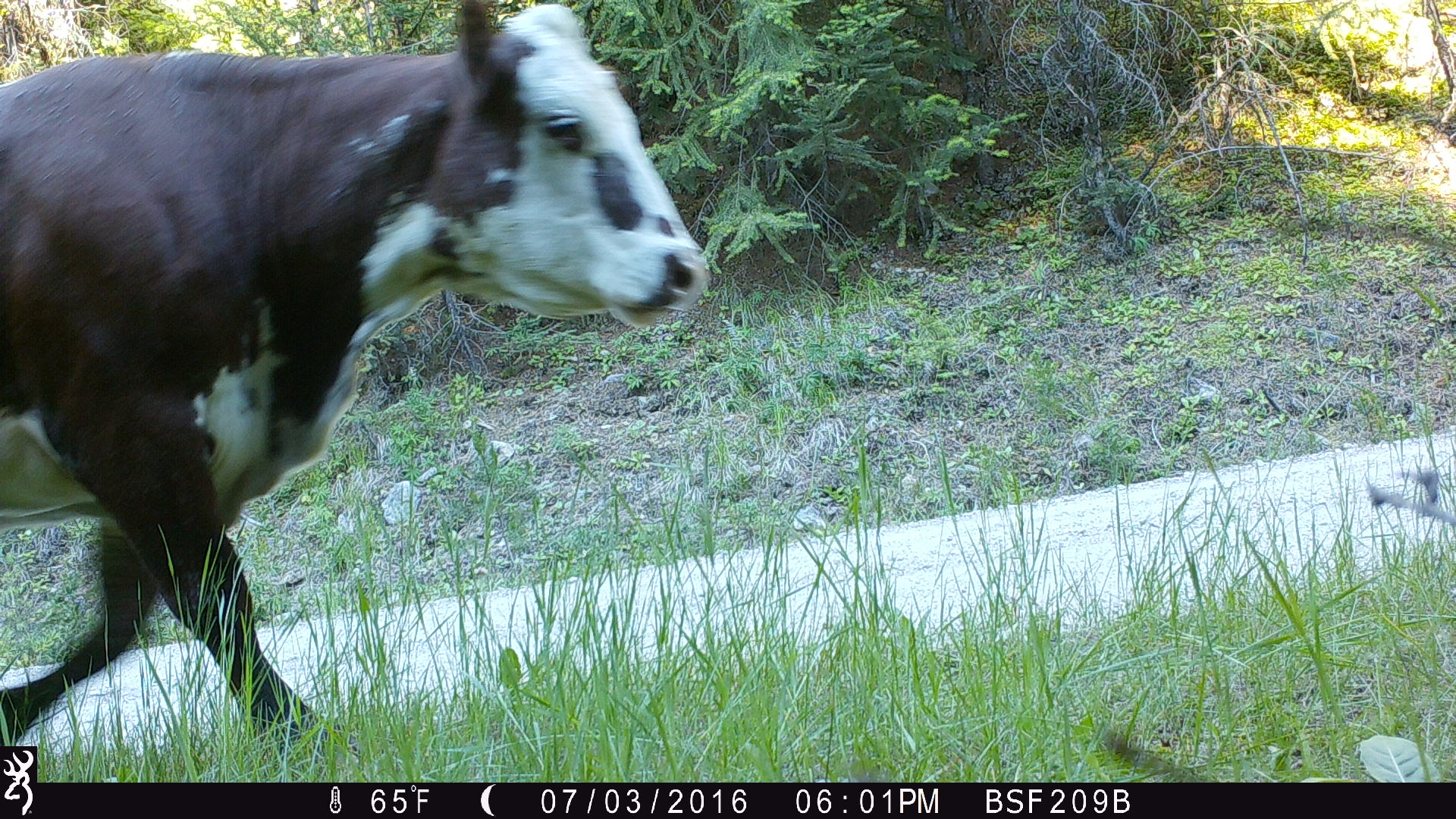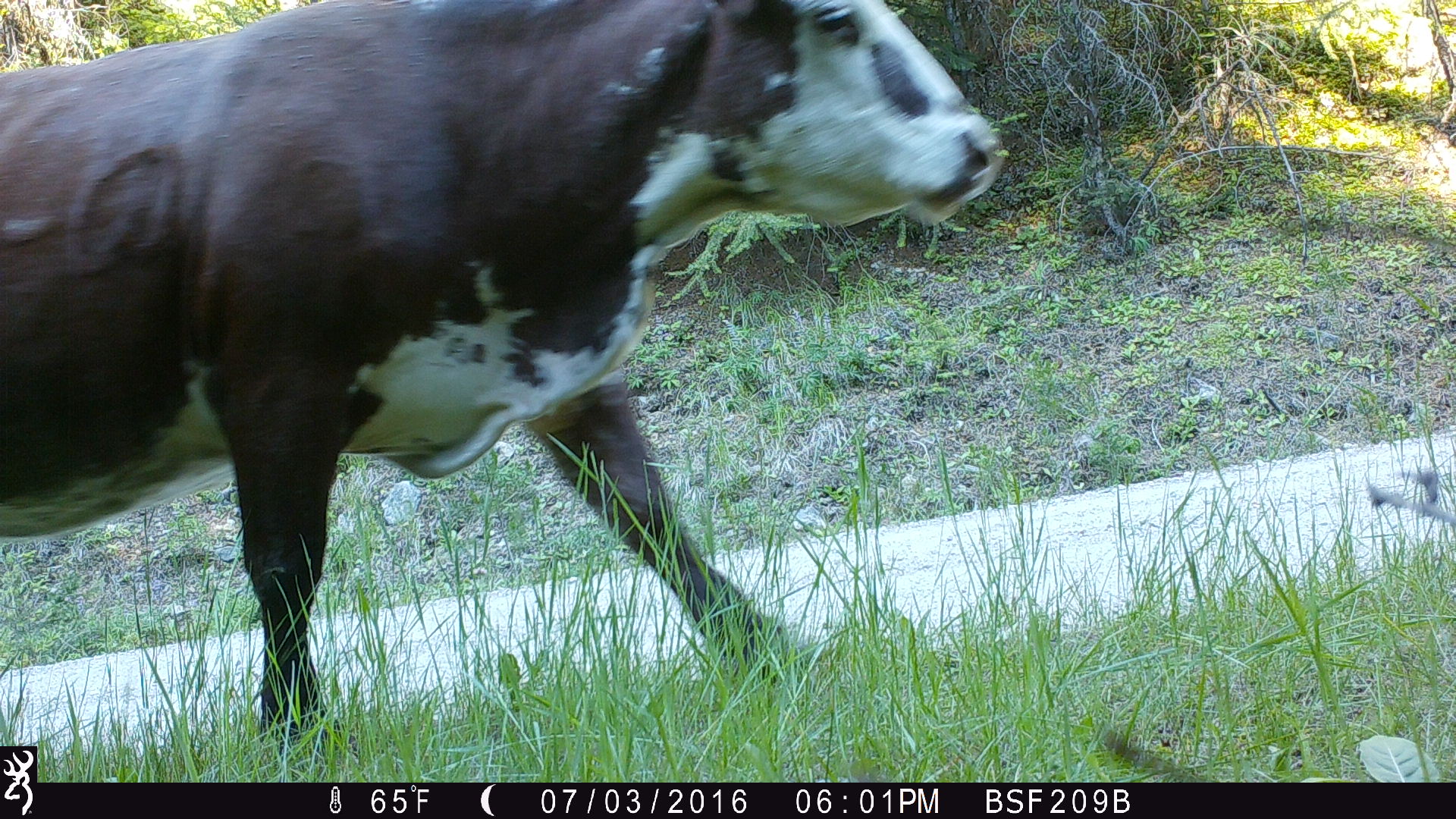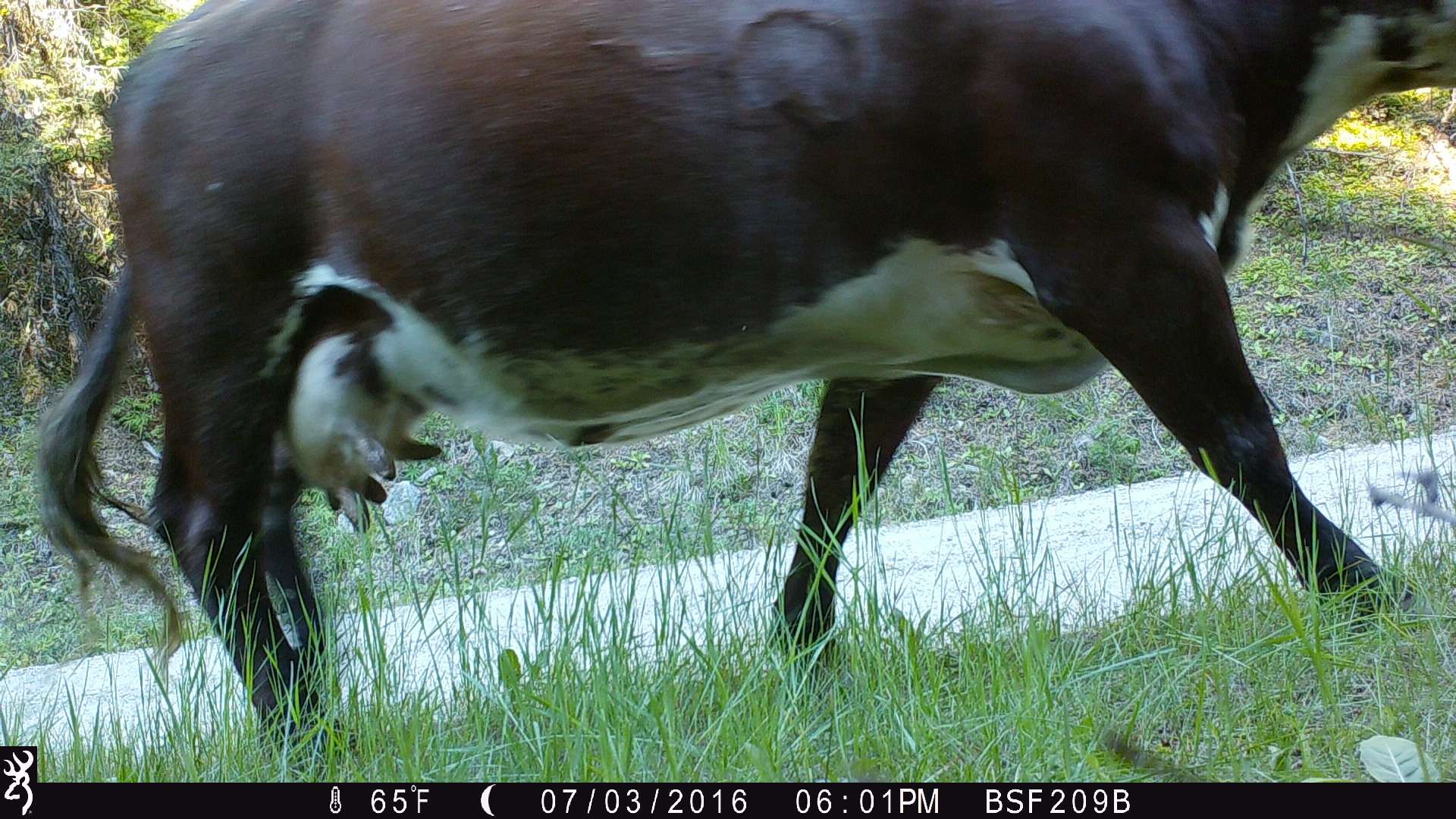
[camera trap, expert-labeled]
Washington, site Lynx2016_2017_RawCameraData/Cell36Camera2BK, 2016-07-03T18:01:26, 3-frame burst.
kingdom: Animalia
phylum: Chordata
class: Mammalia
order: Artiodactyla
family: Bovidae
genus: Bos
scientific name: Bos taurus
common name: domestic cattle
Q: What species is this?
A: Domestic cattle (Bos taurus).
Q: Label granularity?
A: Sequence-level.